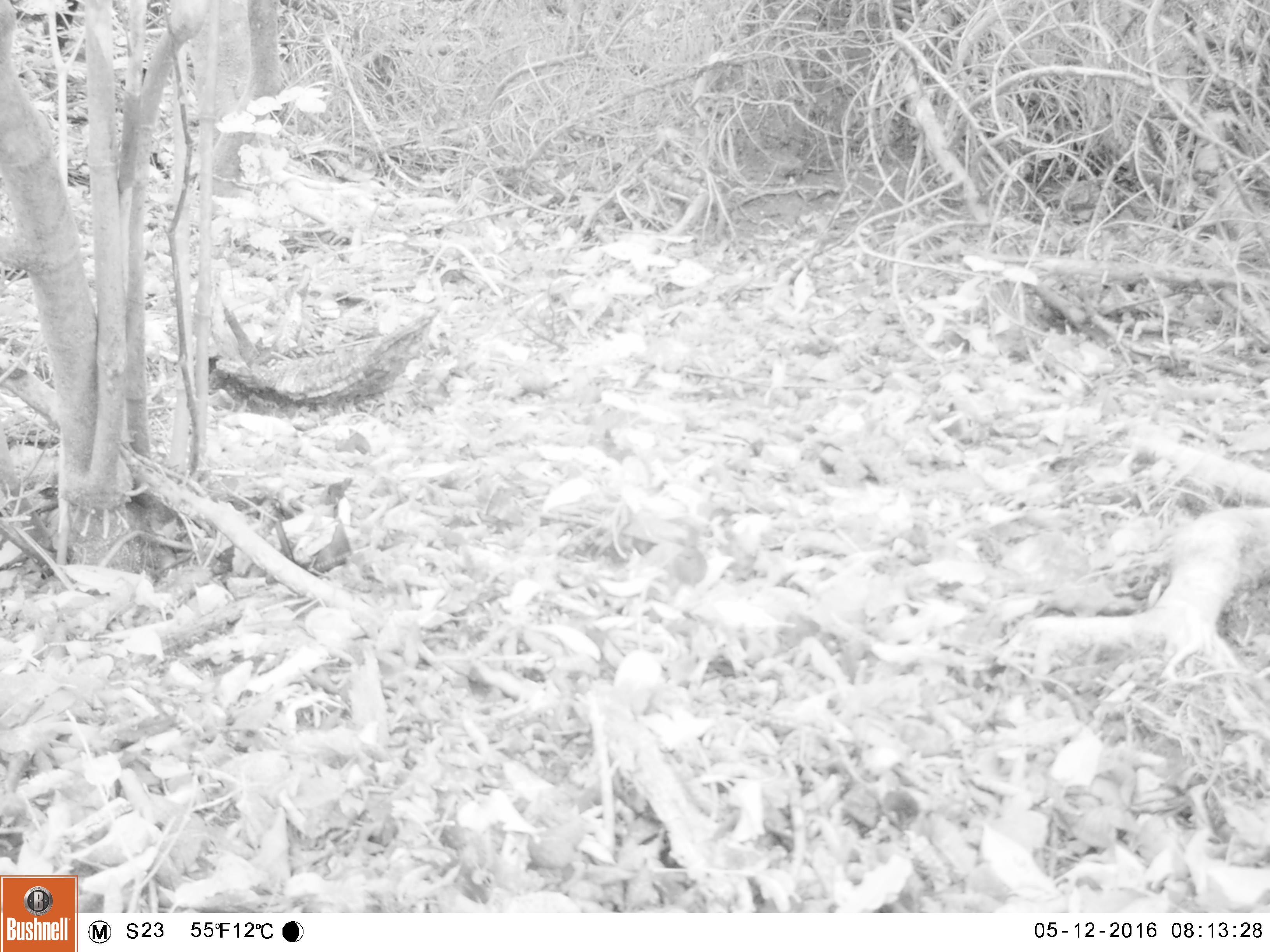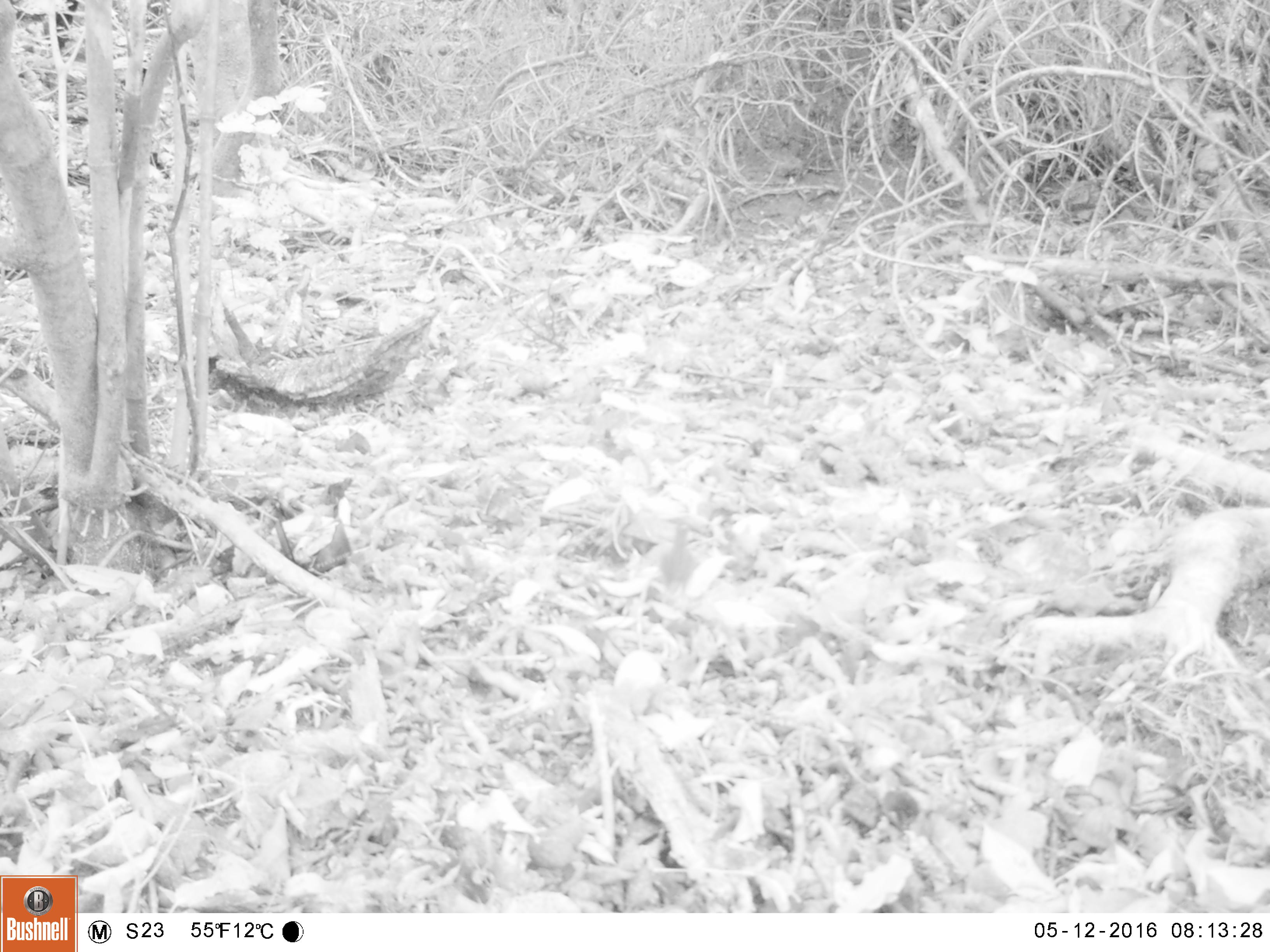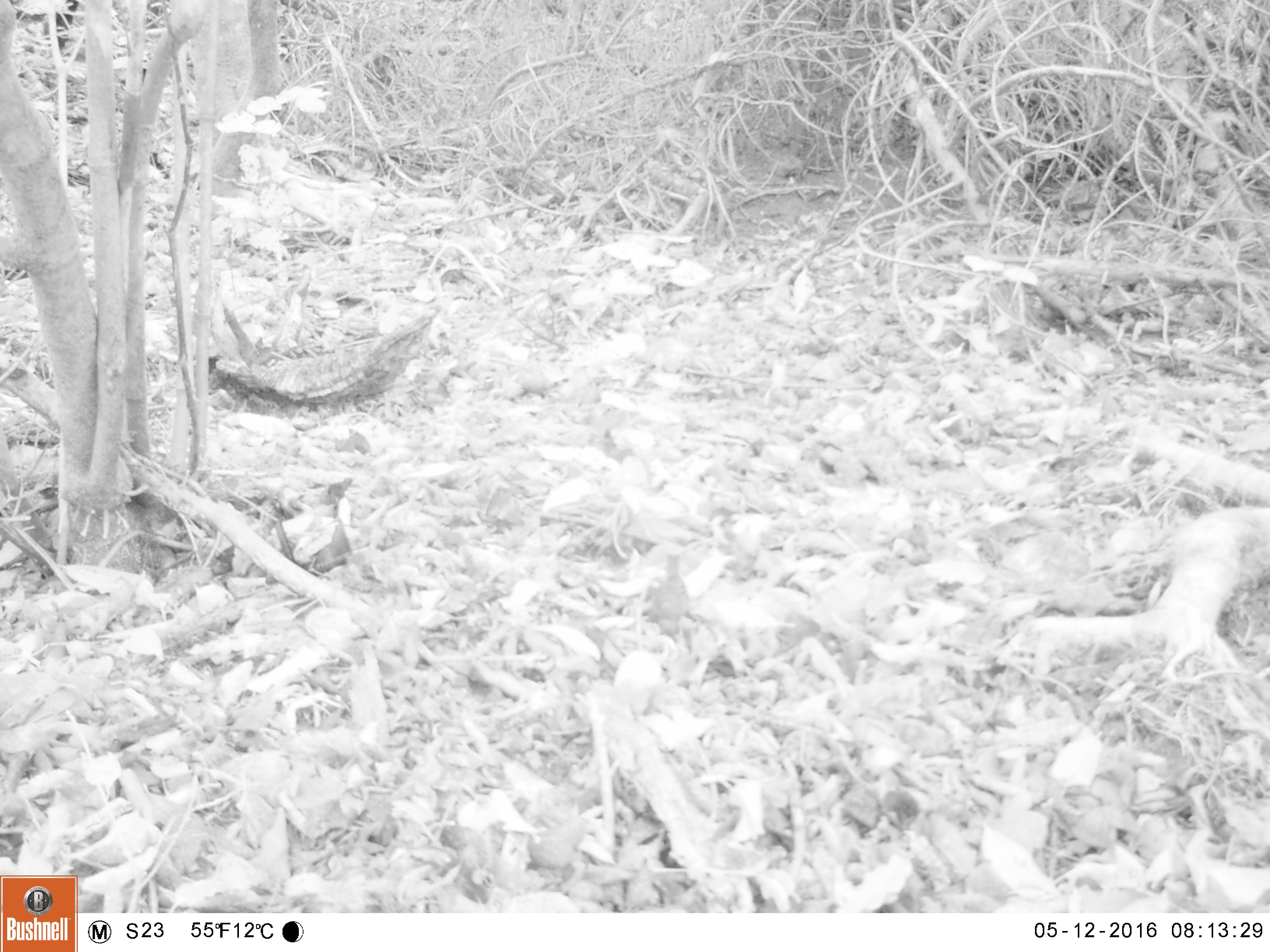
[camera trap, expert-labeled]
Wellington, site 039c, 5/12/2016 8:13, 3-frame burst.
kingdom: Animalia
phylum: Chordata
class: Aves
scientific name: Aves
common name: bird